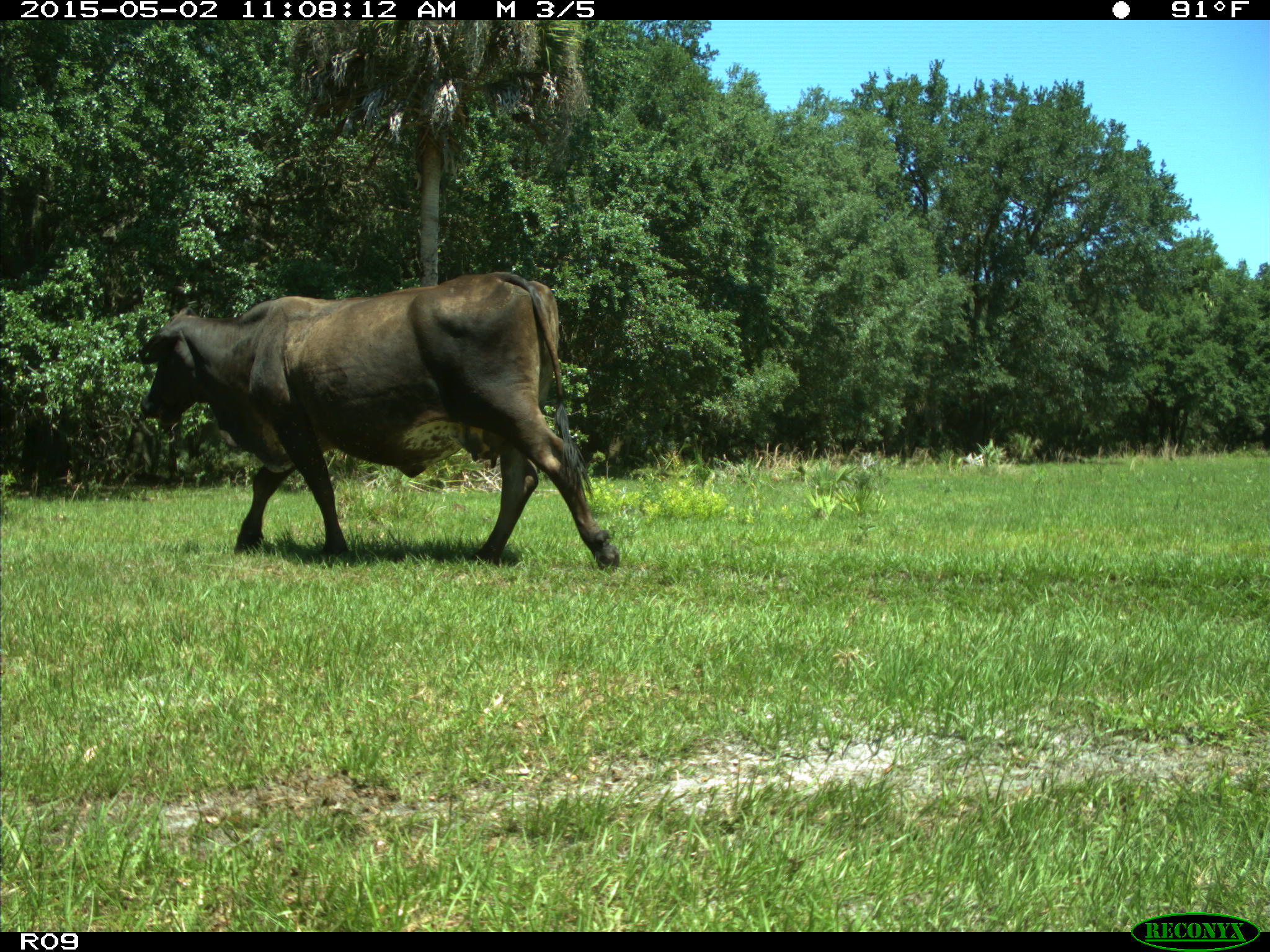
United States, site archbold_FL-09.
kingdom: Animalia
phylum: Chordata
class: Mammalia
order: Artiodactyla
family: Bovidae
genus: Bos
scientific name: Bos taurus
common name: domestic cow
Bos taurus (domestic cow).